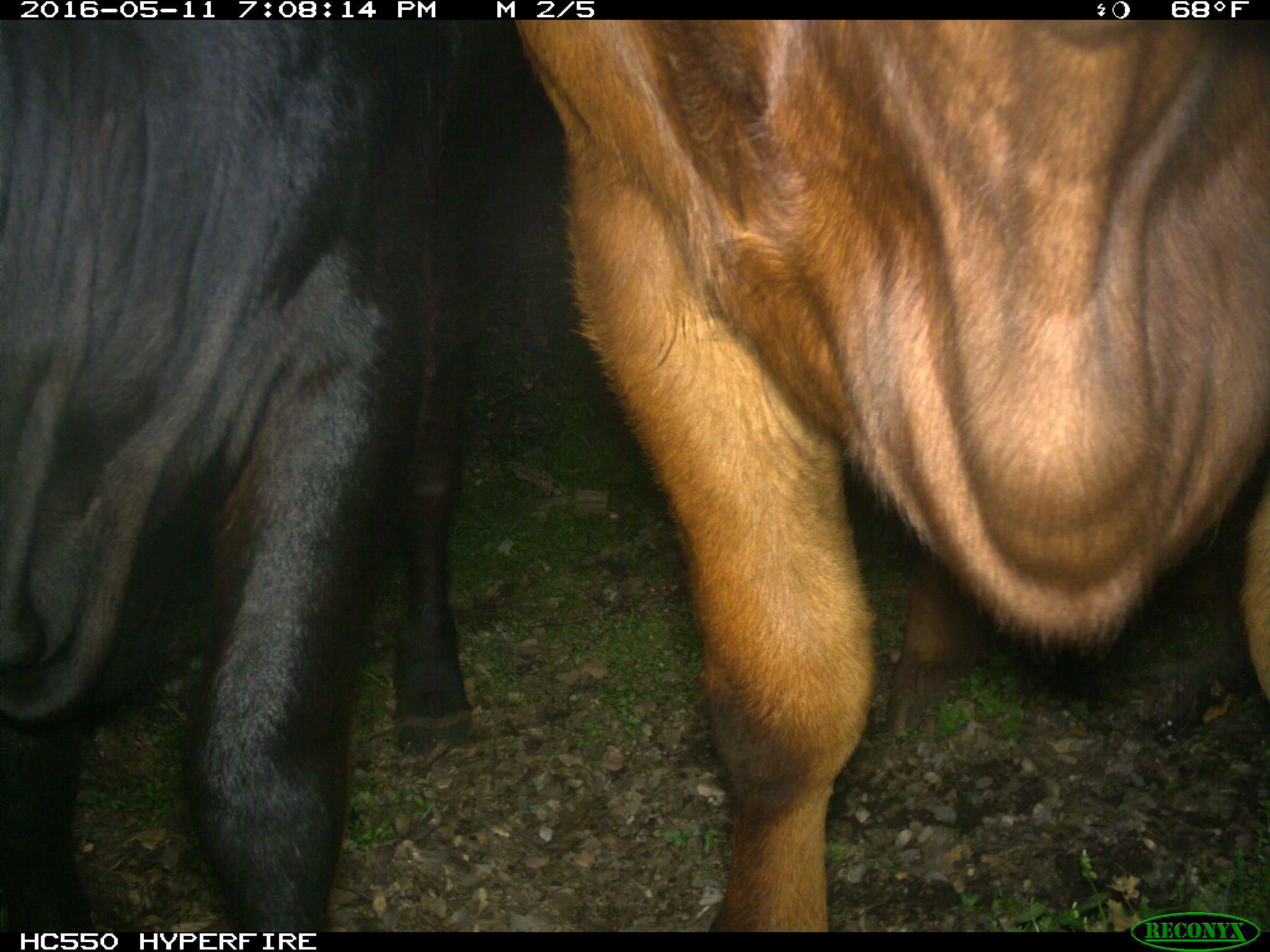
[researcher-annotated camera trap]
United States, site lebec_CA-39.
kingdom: Animalia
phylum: Chordata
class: Mammalia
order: Artiodactyla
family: Bovidae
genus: Bos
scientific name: Bos taurus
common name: domestic cow